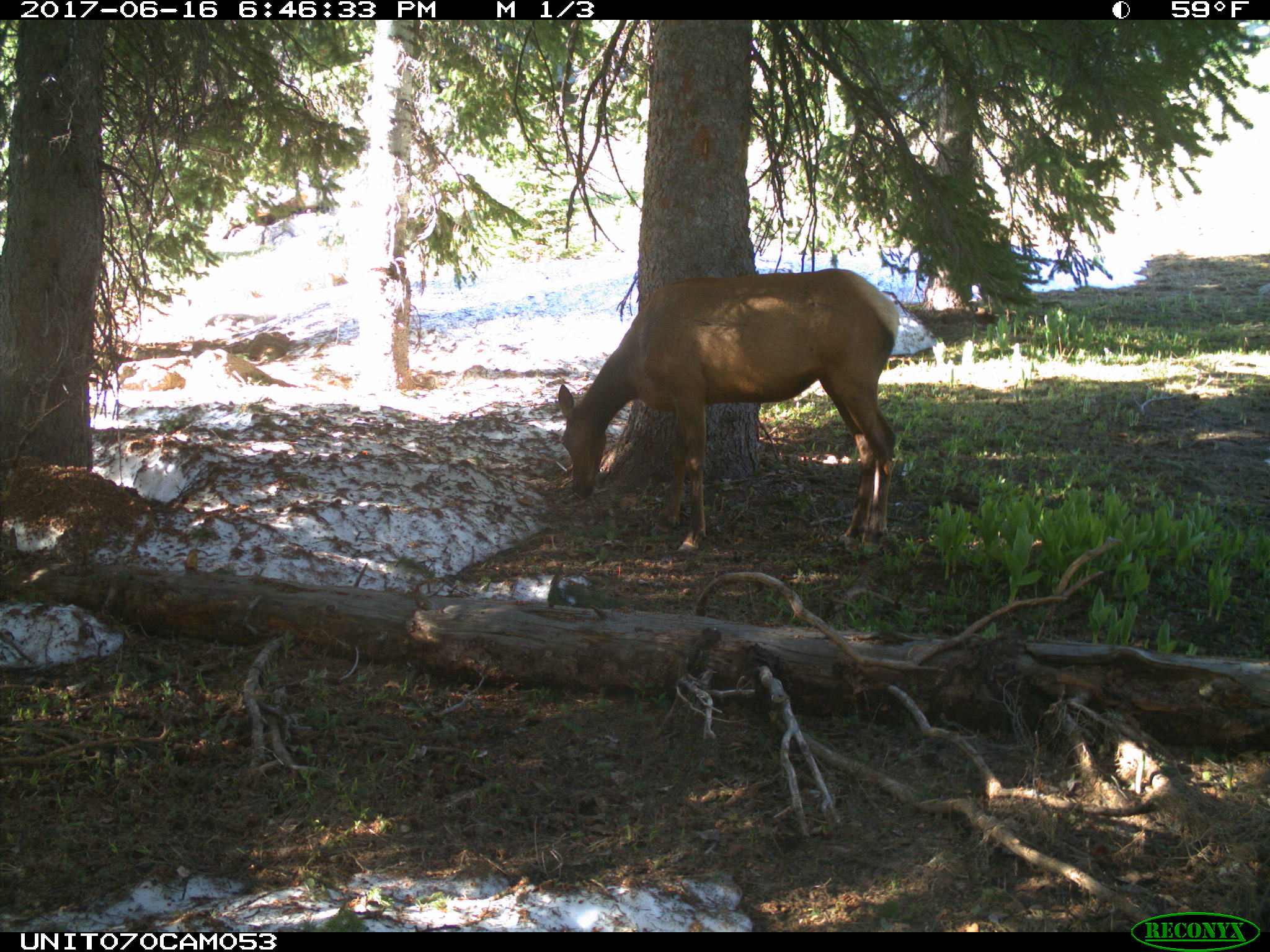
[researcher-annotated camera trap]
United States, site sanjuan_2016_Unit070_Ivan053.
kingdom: Animalia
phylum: Chordata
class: Mammalia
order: Artiodactyla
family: Cervidae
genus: Cervus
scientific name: Cervus elaphus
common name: red deer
Cervus elaphus (red deer).